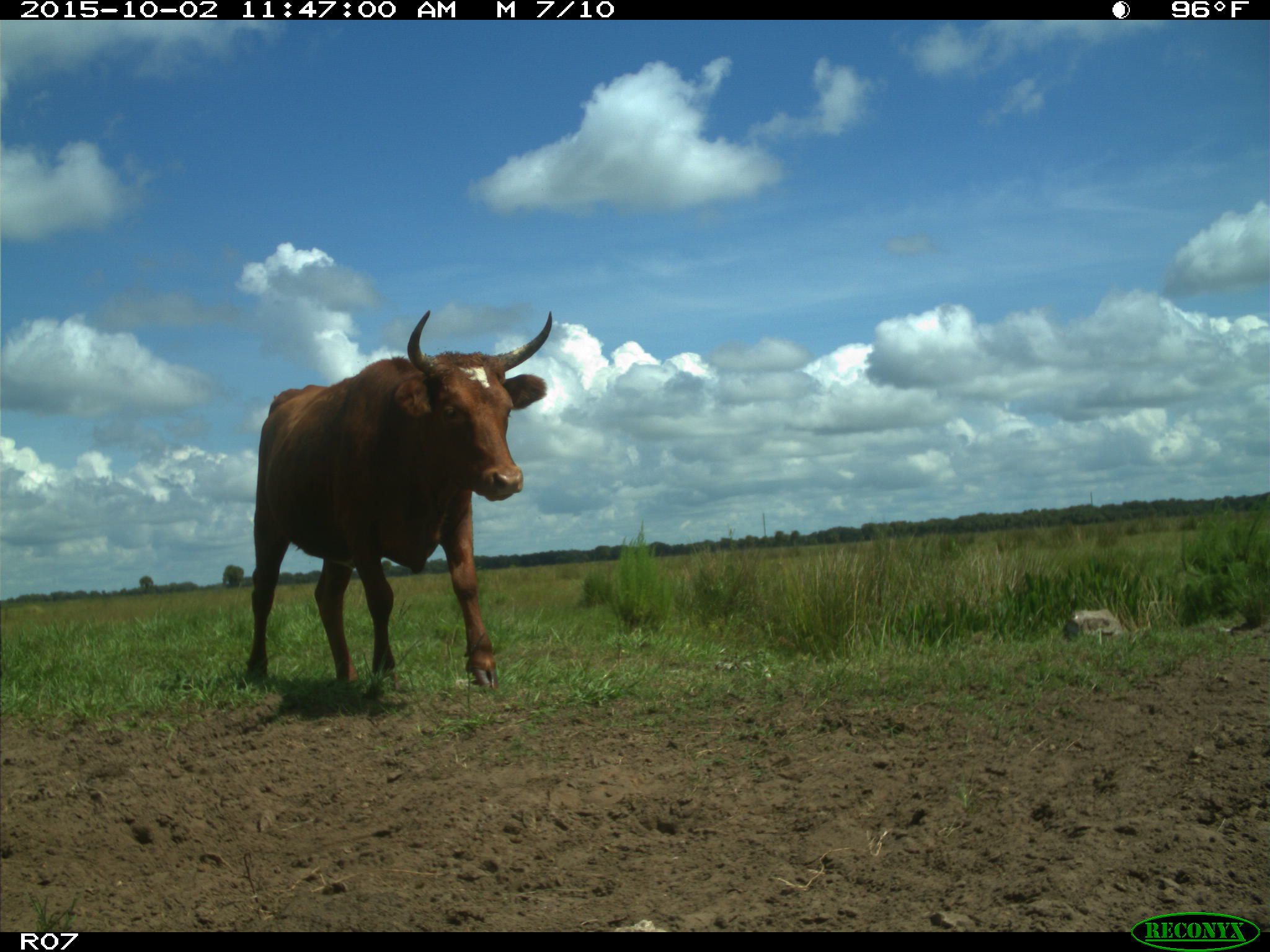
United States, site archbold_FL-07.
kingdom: Animalia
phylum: Chordata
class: Mammalia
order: Artiodactyla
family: Bovidae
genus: Bos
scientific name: Bos taurus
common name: domestic cow